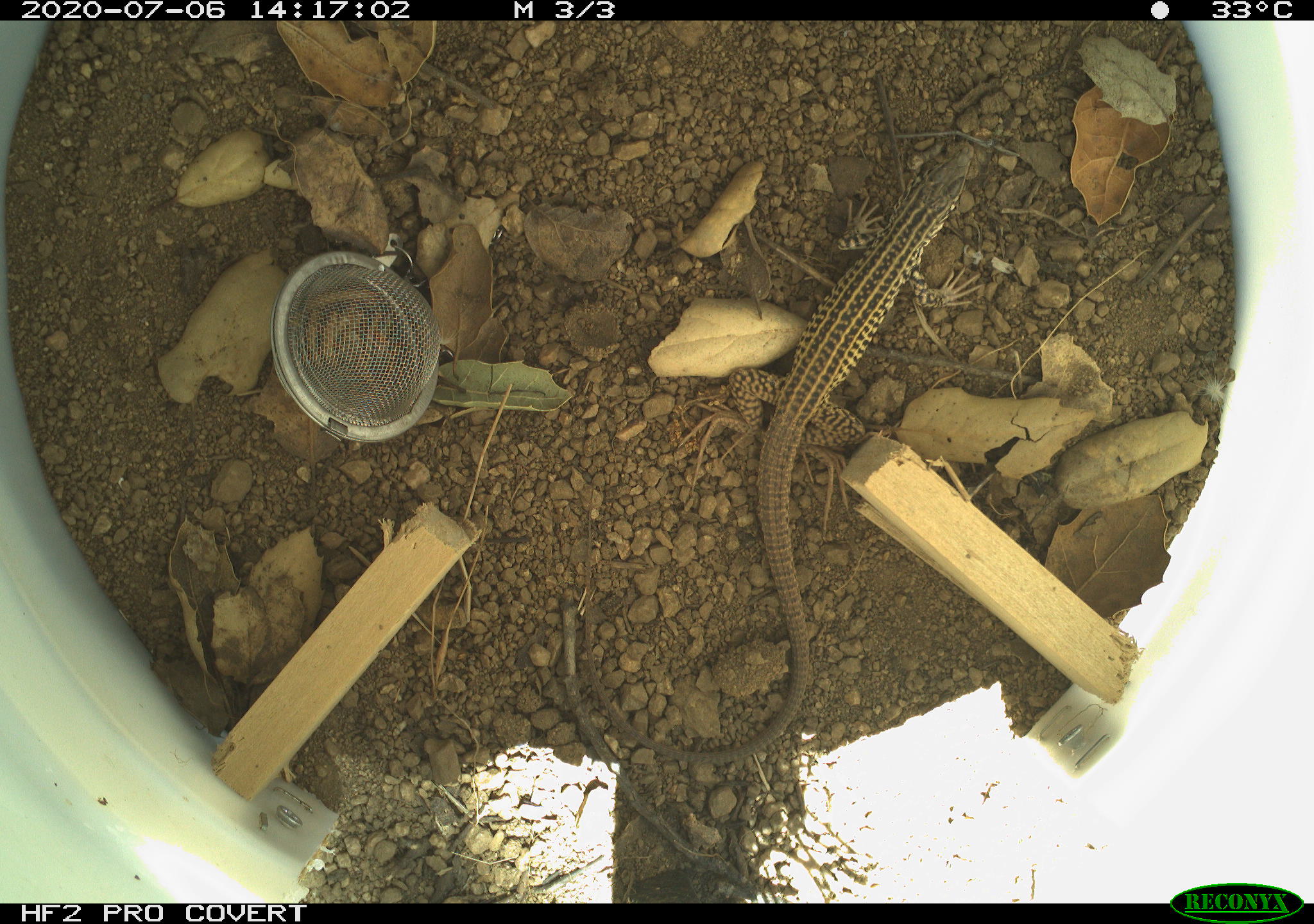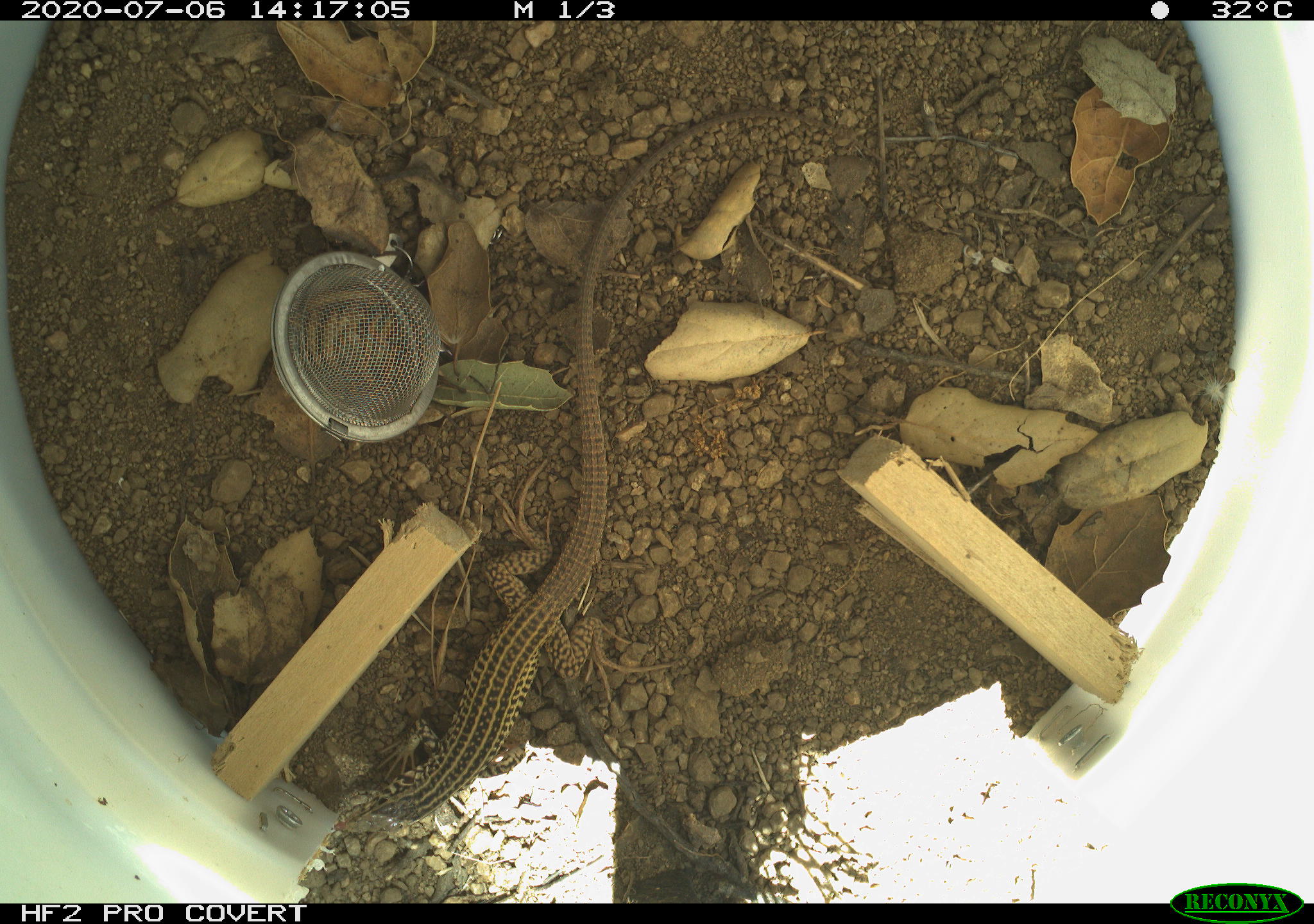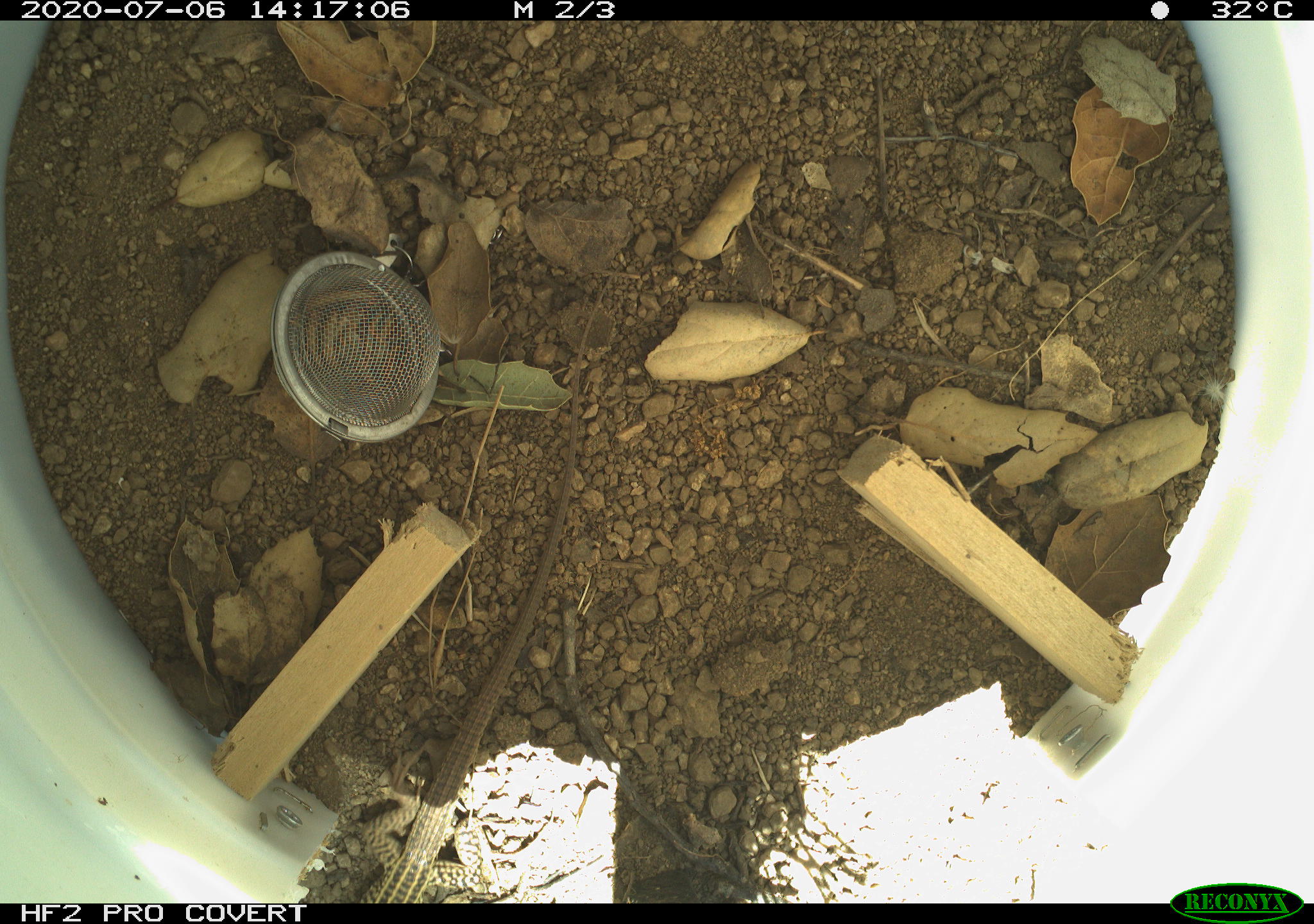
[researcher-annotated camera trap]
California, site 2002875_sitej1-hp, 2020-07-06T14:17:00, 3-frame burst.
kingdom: Animalia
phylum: Chordata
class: Reptilia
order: Squamata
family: Teiidae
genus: Aspidoscelis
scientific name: Aspidoscelis tigris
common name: western whiptail